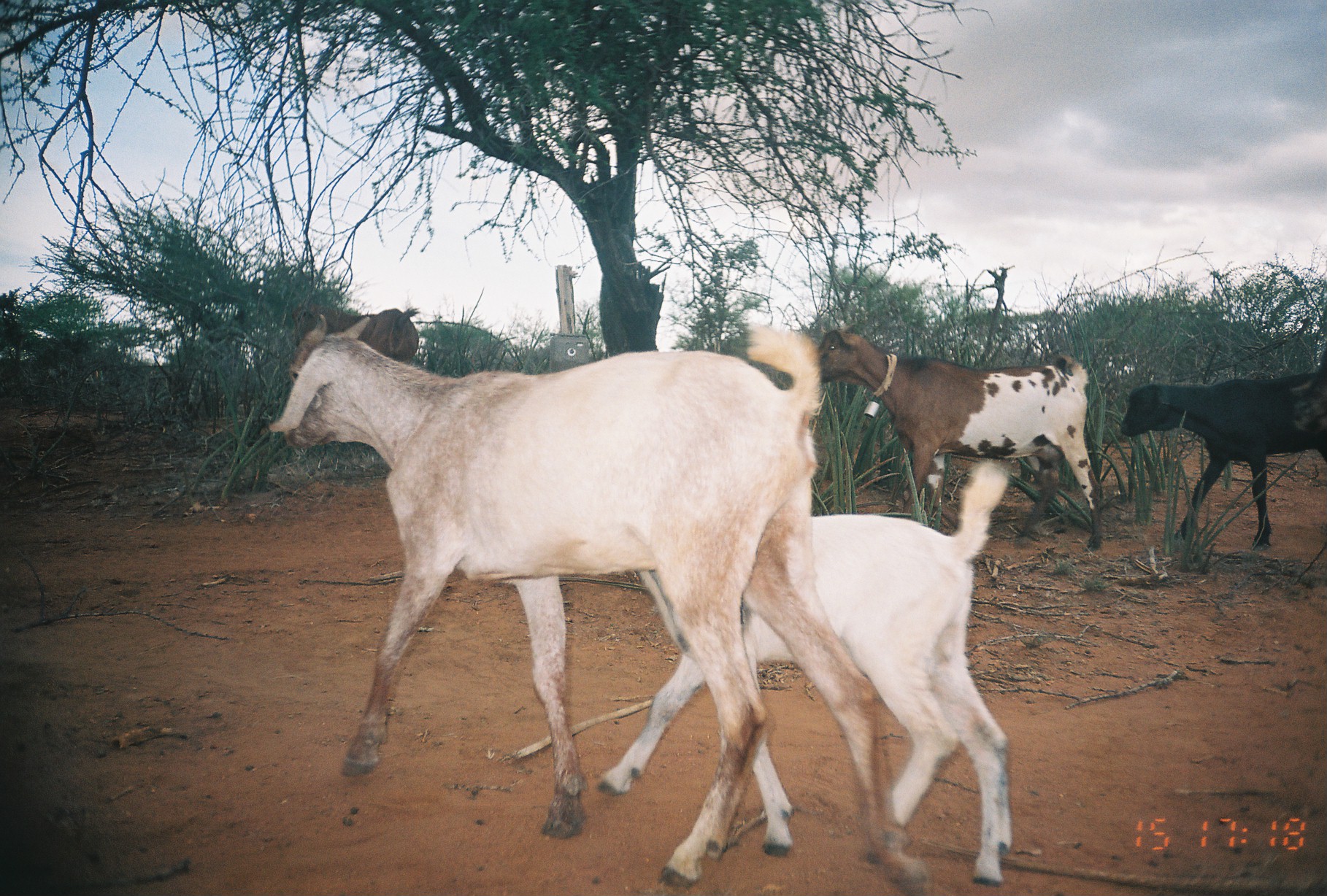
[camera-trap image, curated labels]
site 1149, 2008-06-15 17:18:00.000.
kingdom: Animalia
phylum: Chordata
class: Mammalia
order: Artiodactyla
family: Bovidae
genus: Capra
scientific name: Capra aegagrus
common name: wild goat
Capra aegagrus (wild goat), count 5.